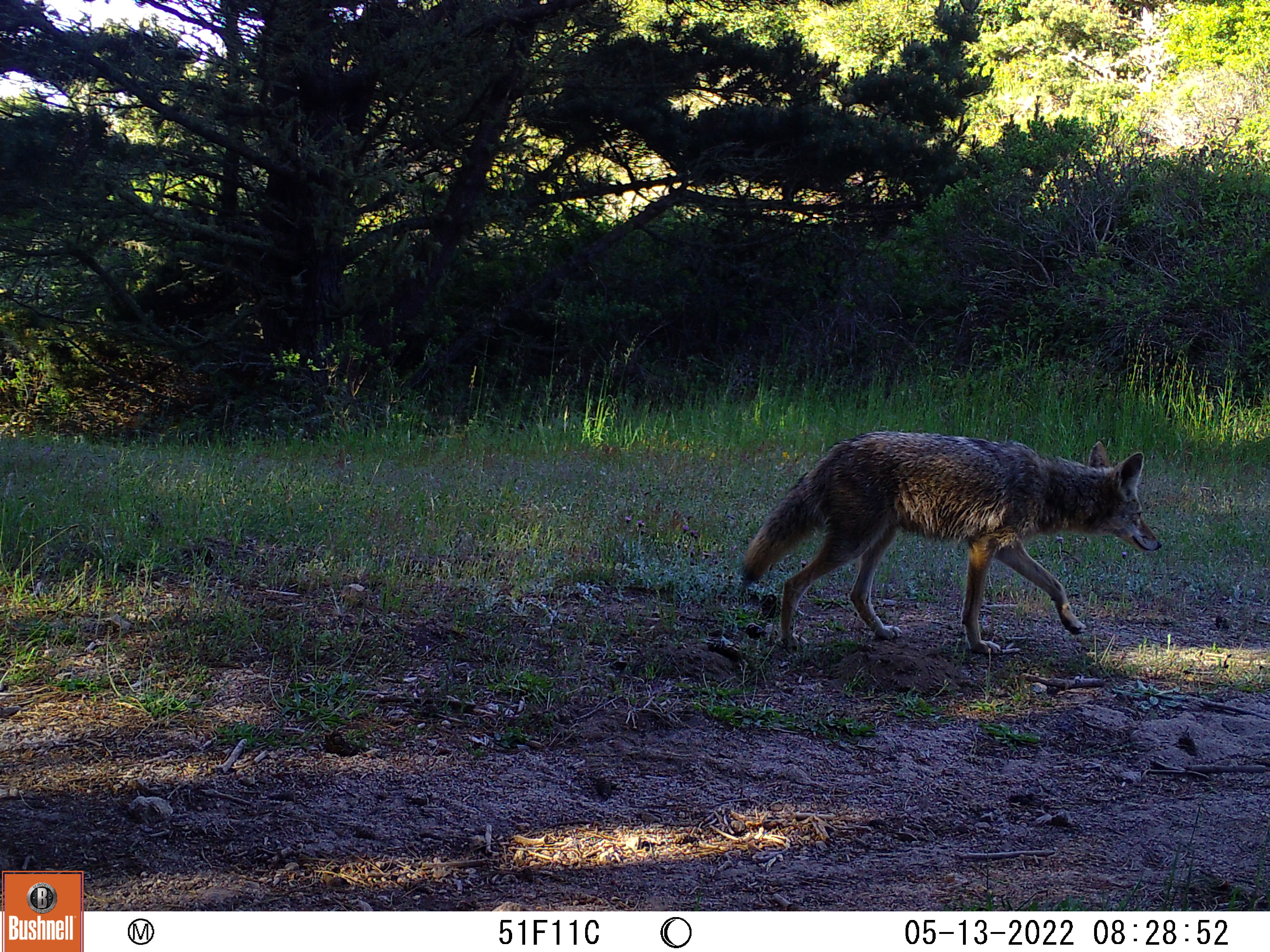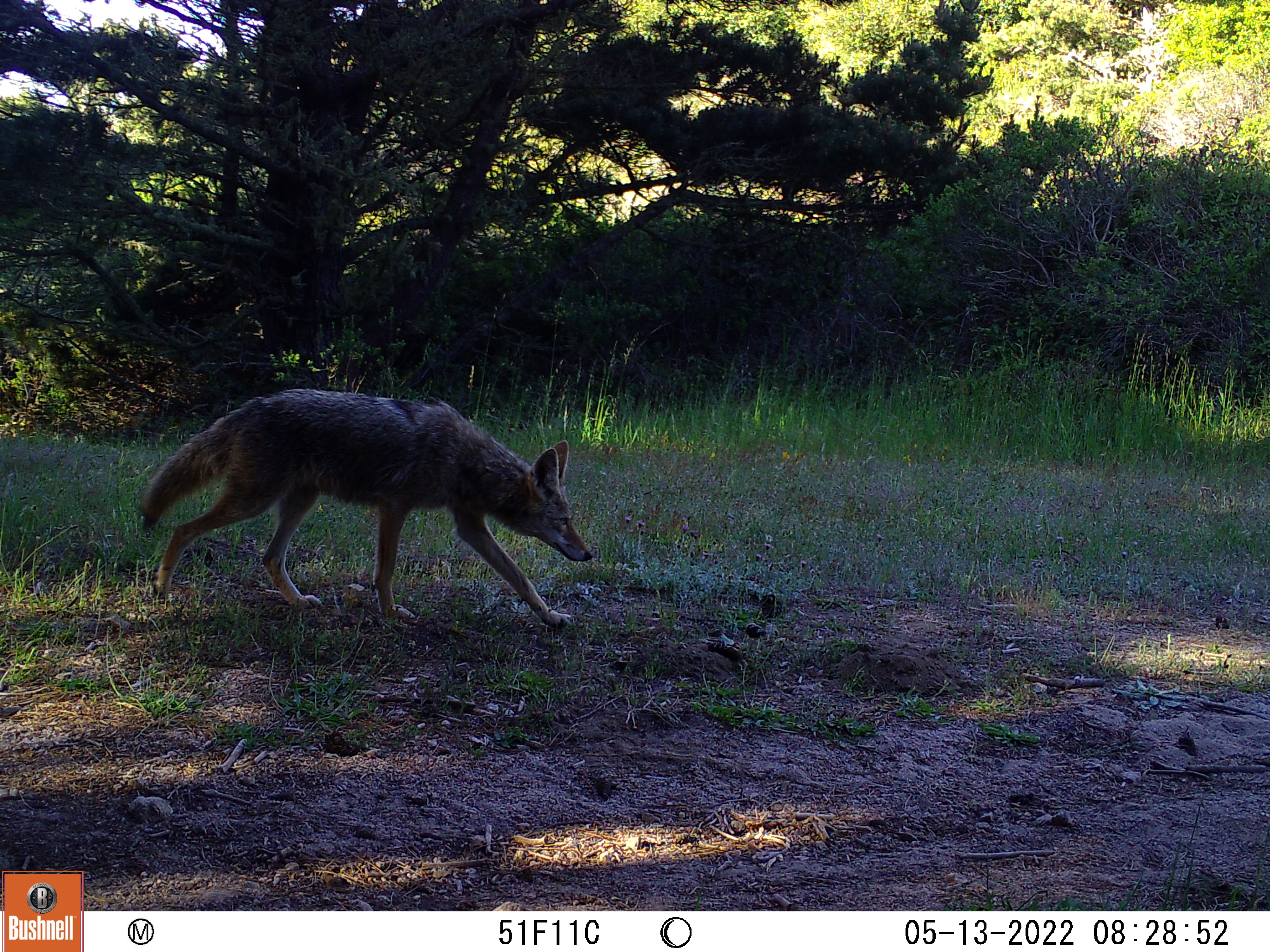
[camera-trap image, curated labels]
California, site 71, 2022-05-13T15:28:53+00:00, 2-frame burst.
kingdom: Animalia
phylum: Chordata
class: Mammalia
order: Carnivora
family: Canidae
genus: Canis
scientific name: Canis latrans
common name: coyote